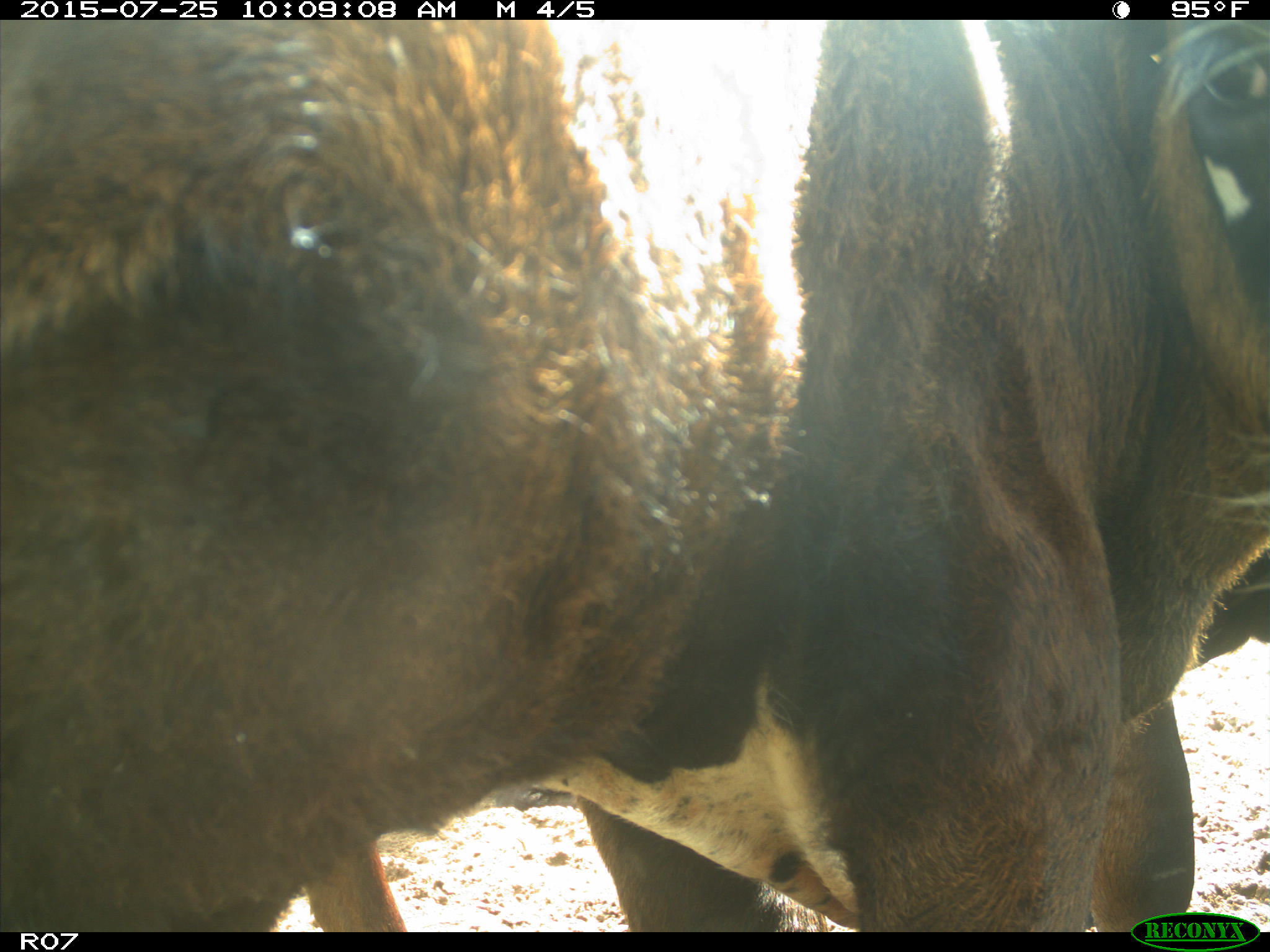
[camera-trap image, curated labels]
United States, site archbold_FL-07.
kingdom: Animalia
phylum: Chordata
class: Mammalia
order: Artiodactyla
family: Bovidae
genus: Bos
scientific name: Bos taurus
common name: domestic cow